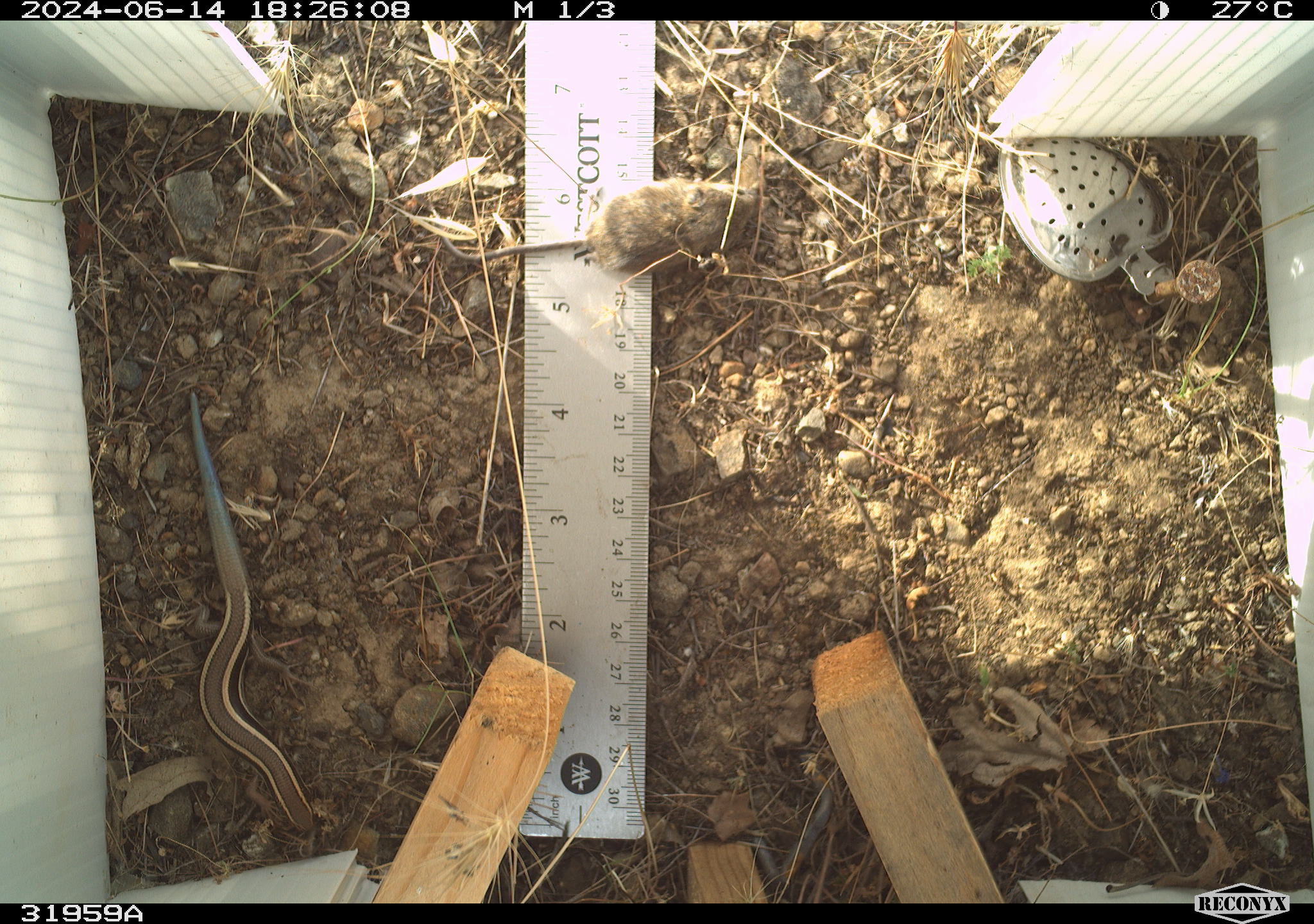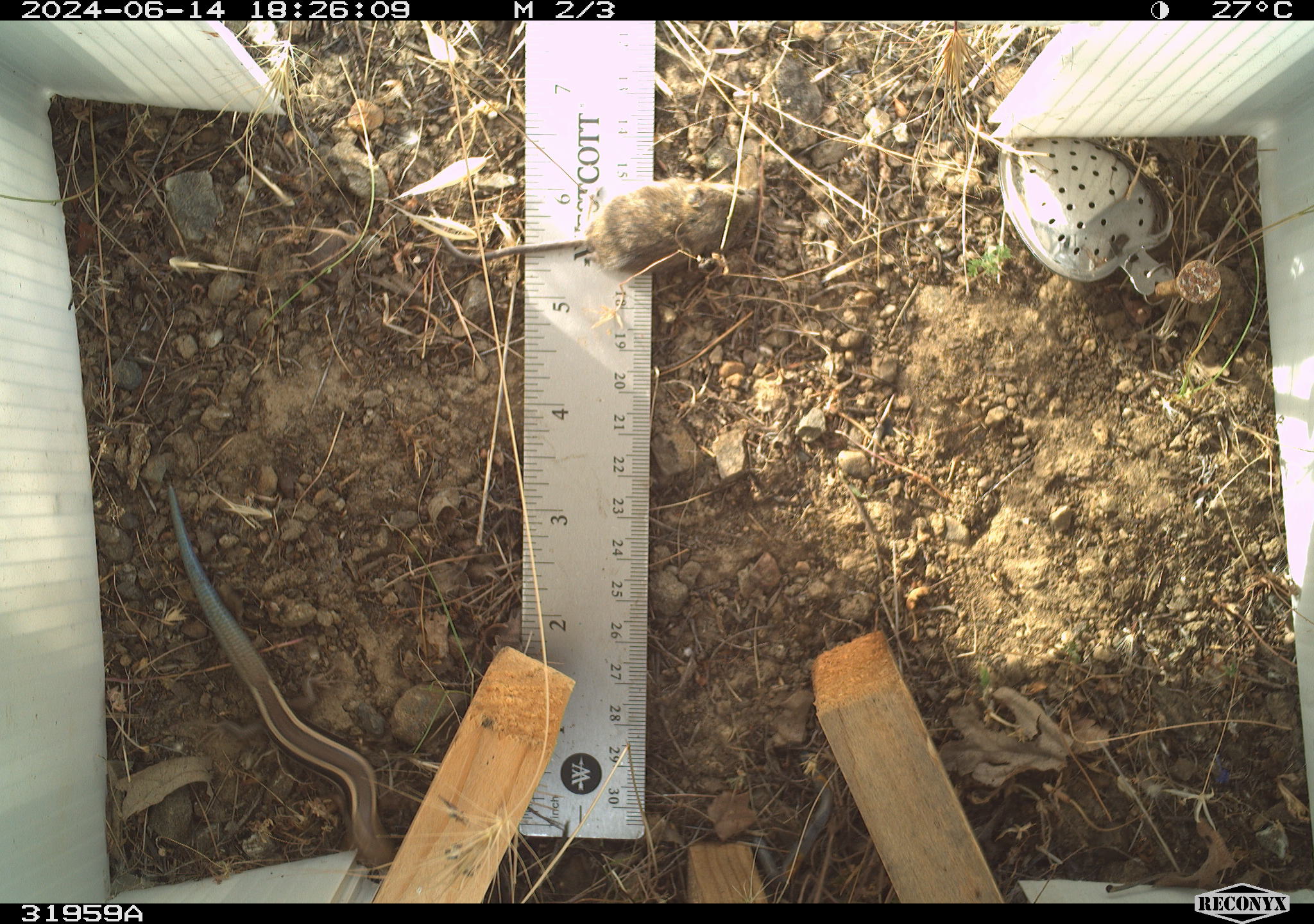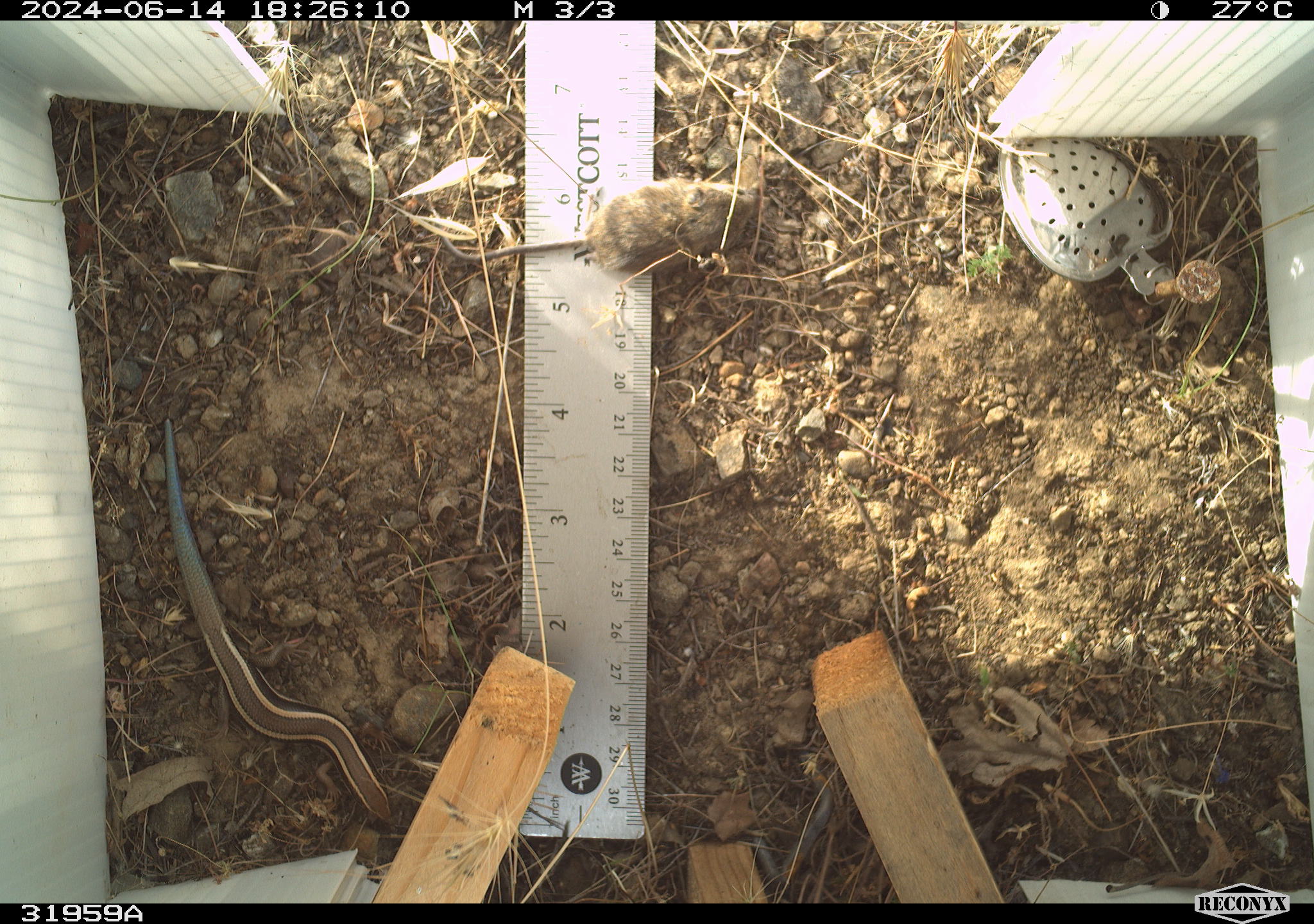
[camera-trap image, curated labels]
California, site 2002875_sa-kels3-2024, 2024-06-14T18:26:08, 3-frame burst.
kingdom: Animalia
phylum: Chordata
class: Reptilia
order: Squamata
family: Scincidae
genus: Plestiodon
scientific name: Plestiodon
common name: blue-tailed skinks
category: plestiodon species